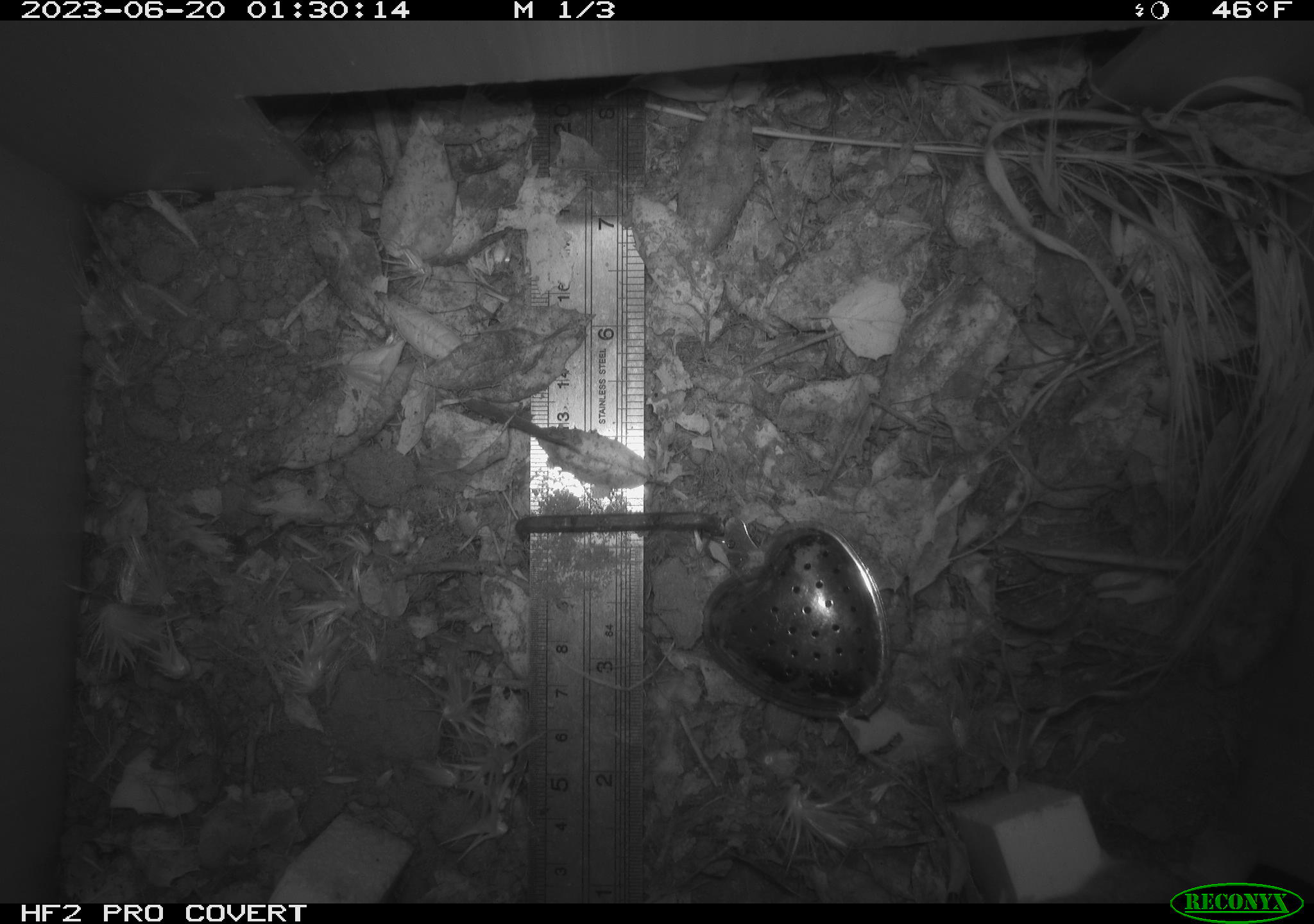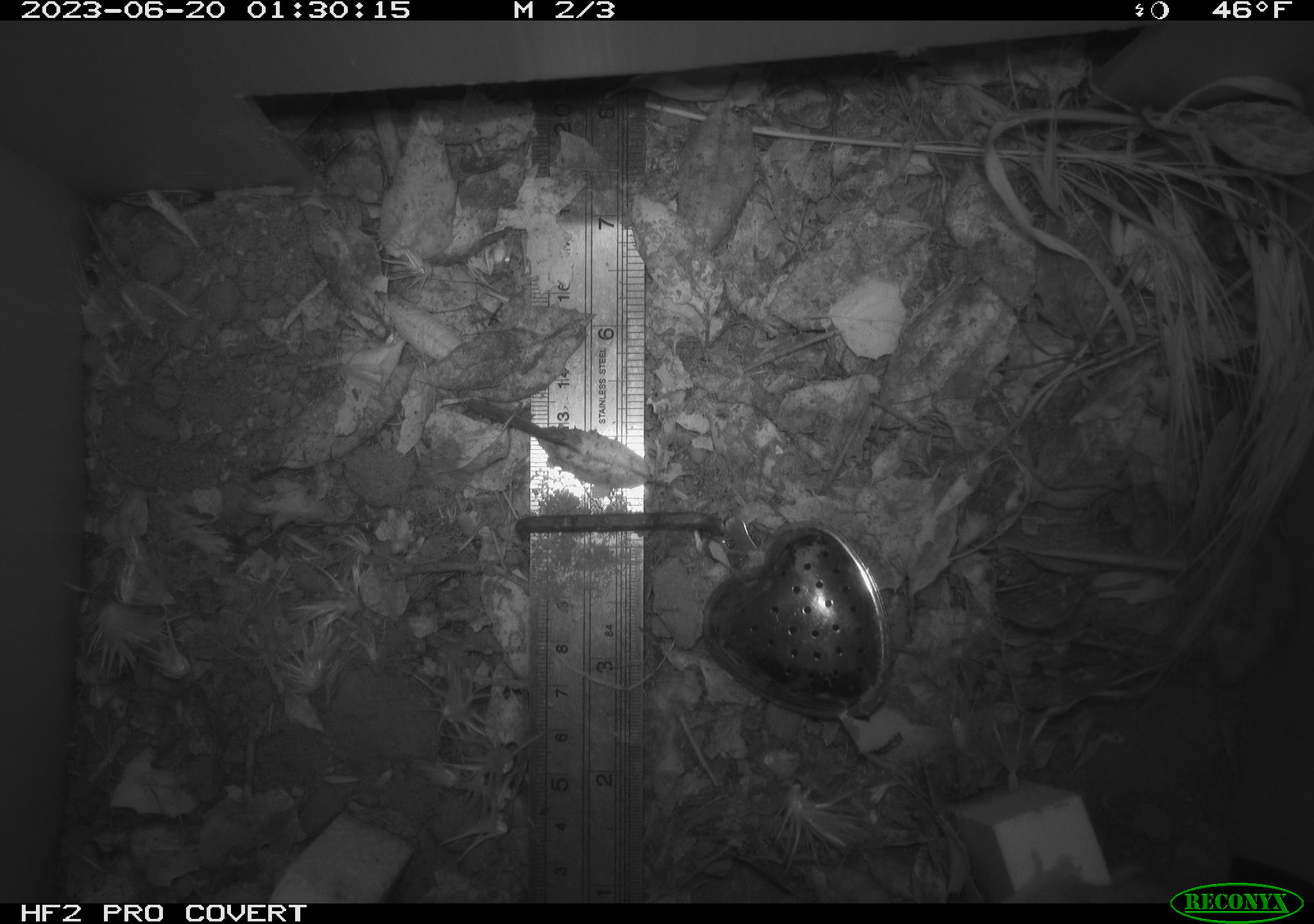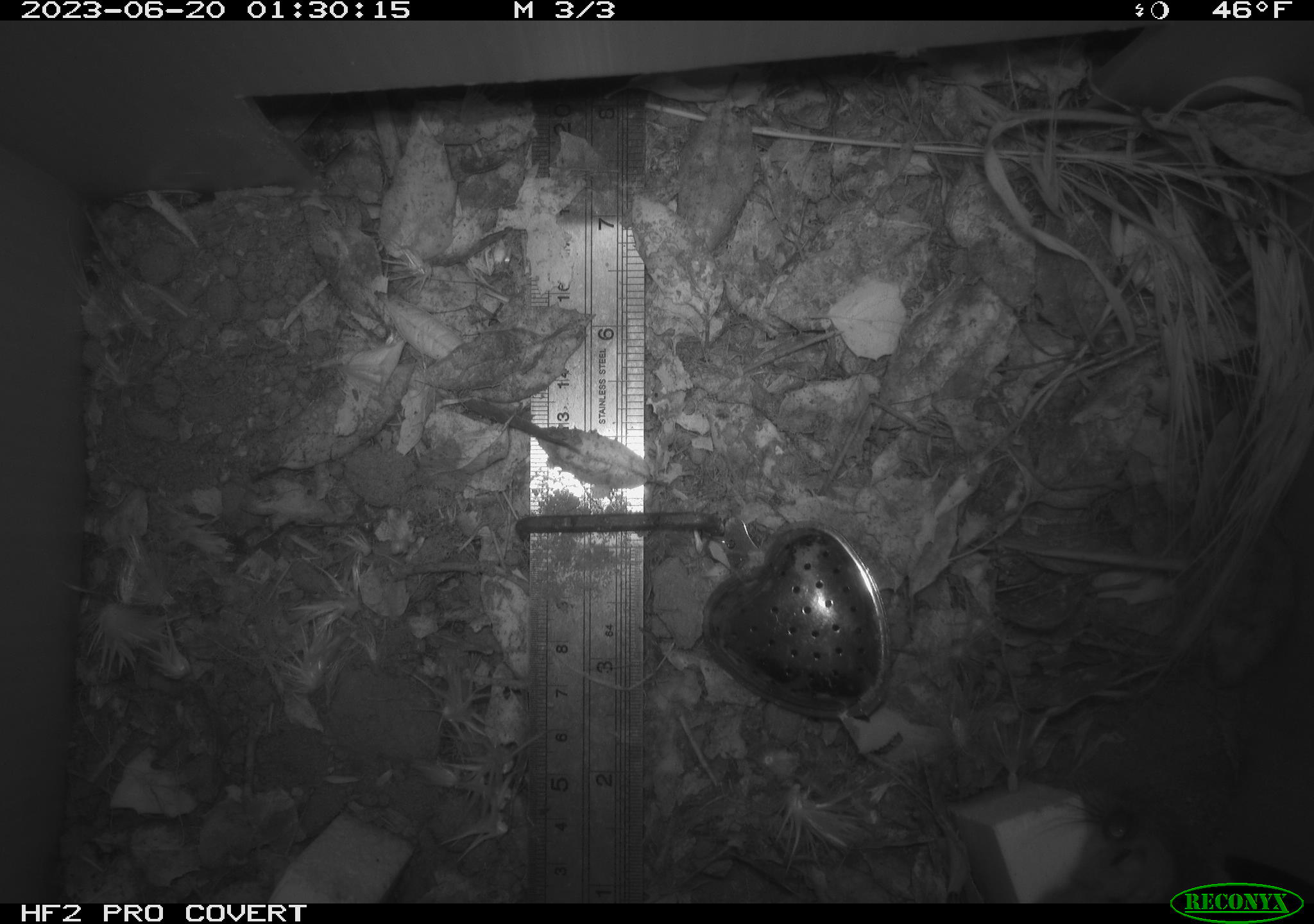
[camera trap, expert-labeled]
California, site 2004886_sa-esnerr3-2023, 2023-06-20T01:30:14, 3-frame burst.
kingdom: Animalia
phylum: Chordata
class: Mammalia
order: Rodentia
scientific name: Rodentia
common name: mouse species